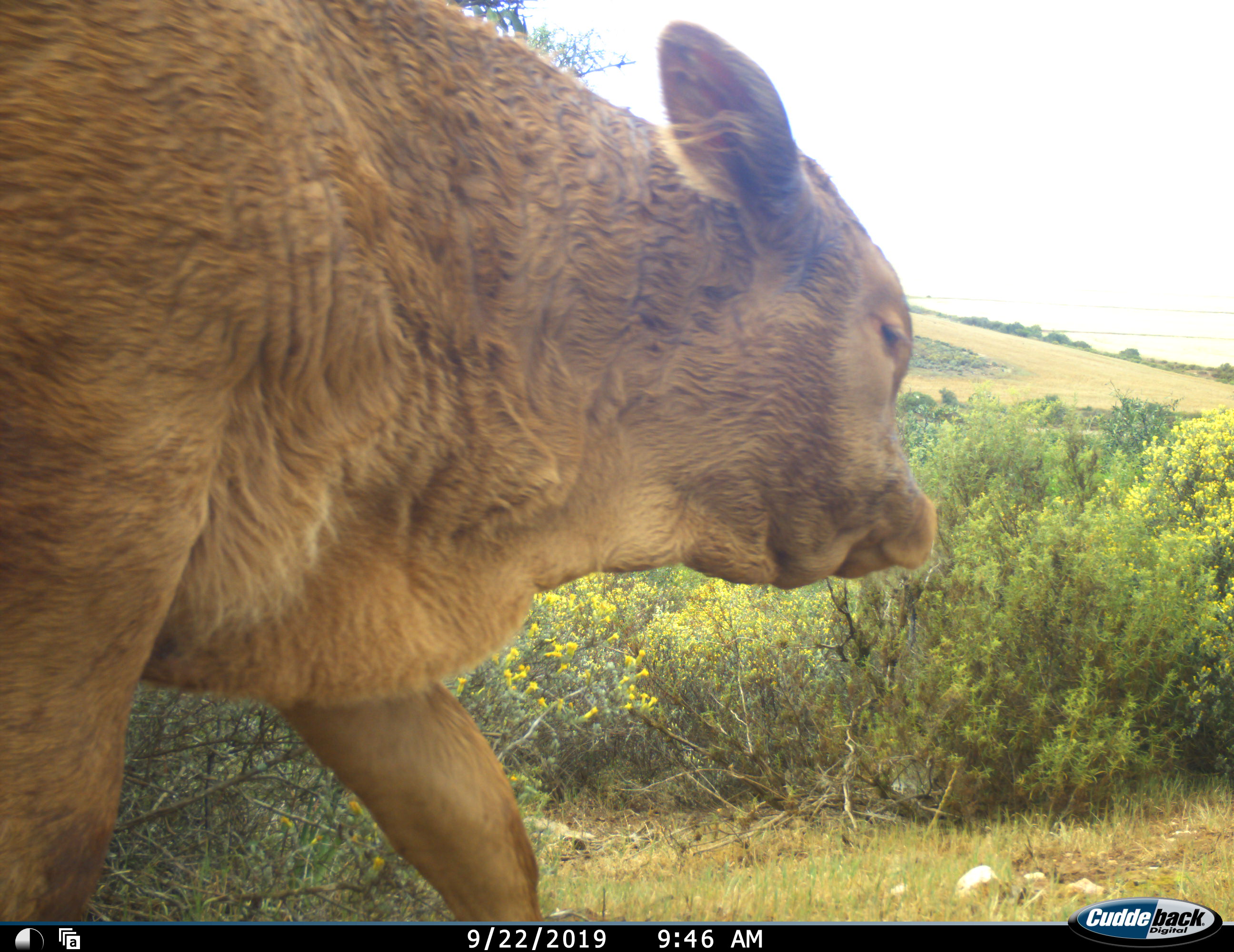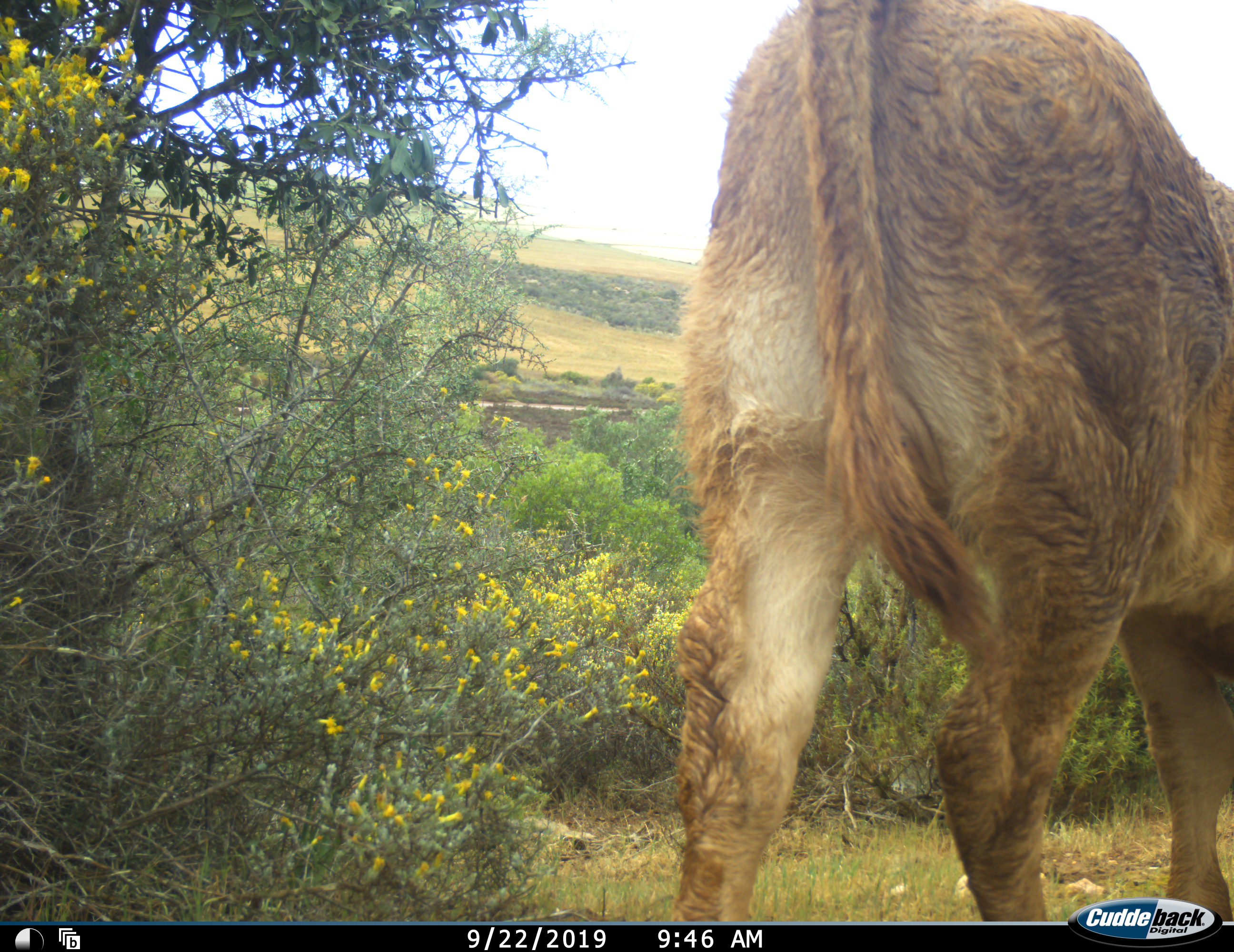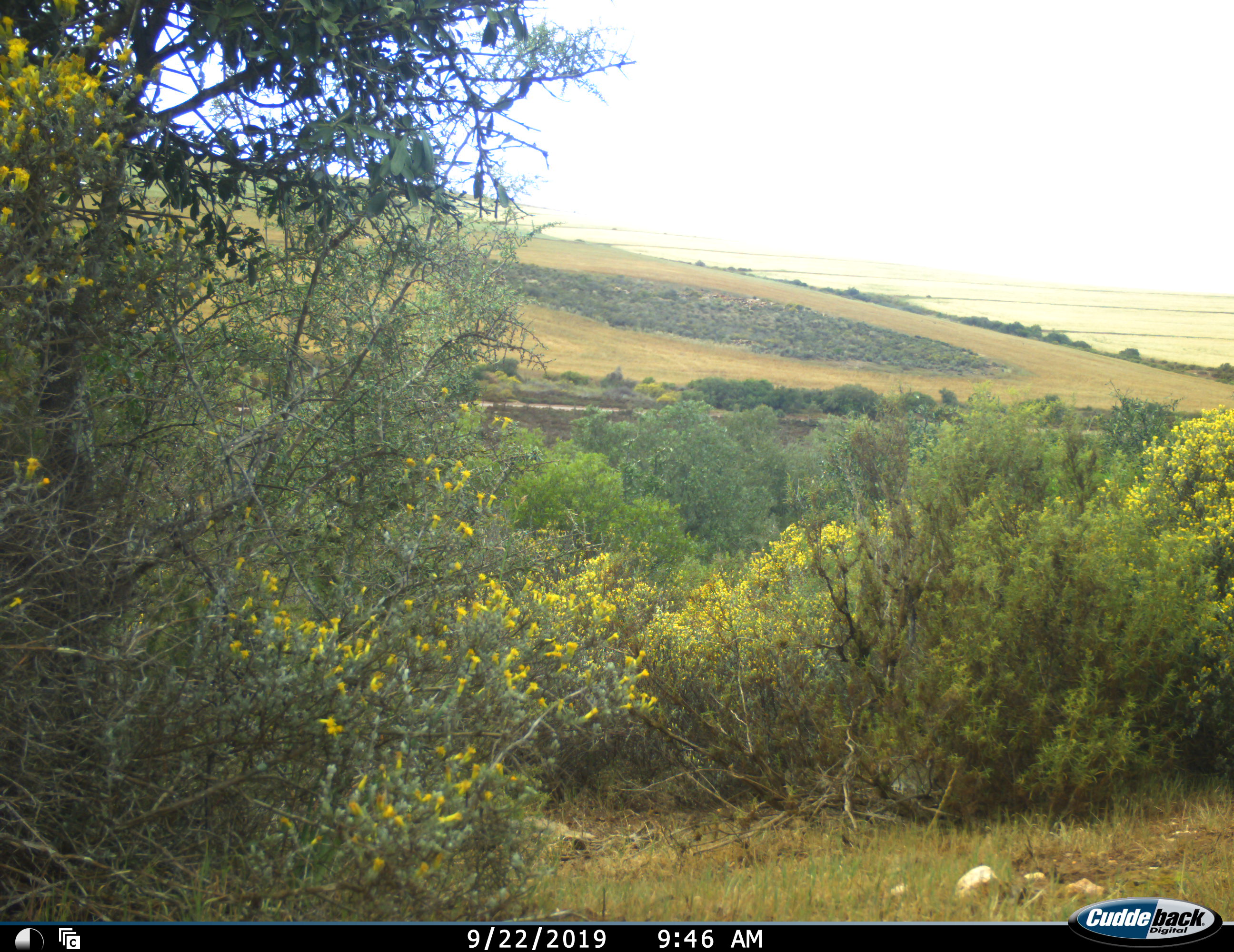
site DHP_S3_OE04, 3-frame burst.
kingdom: Animalia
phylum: Chordata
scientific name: Vertebrata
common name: domestic animal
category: domesticanimal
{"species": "domesticanimal (domestic animal) (Vertebrata)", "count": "1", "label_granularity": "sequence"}